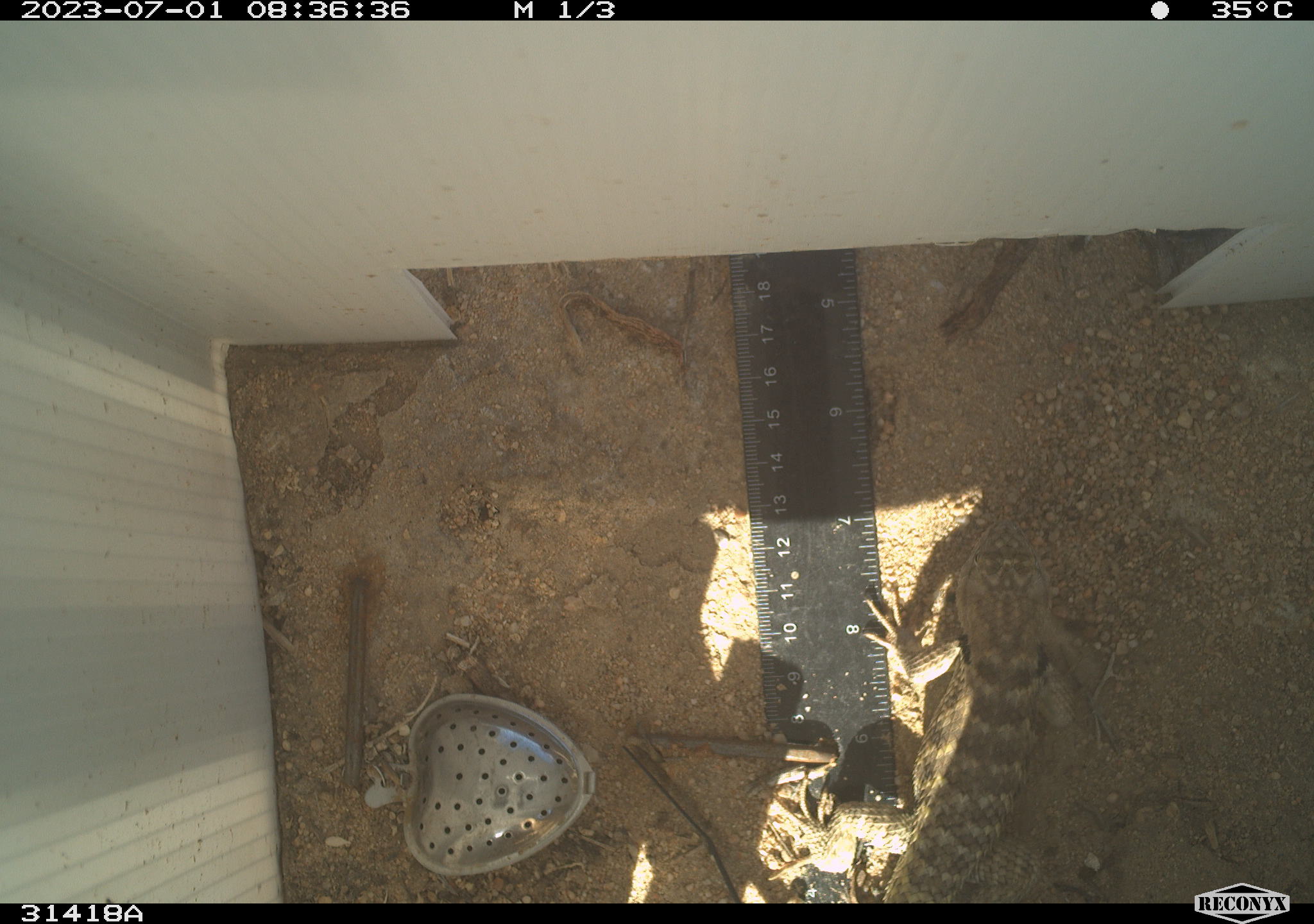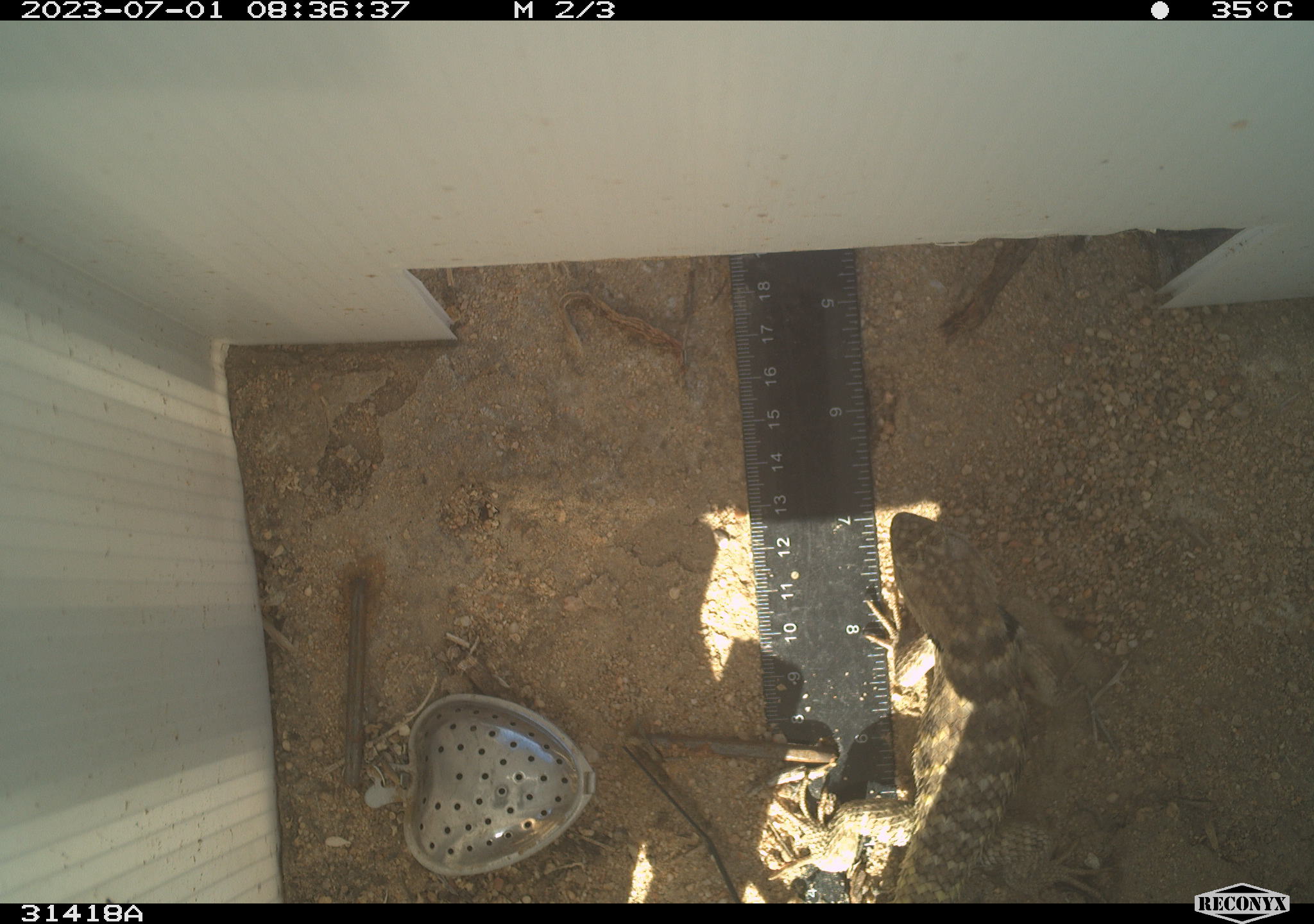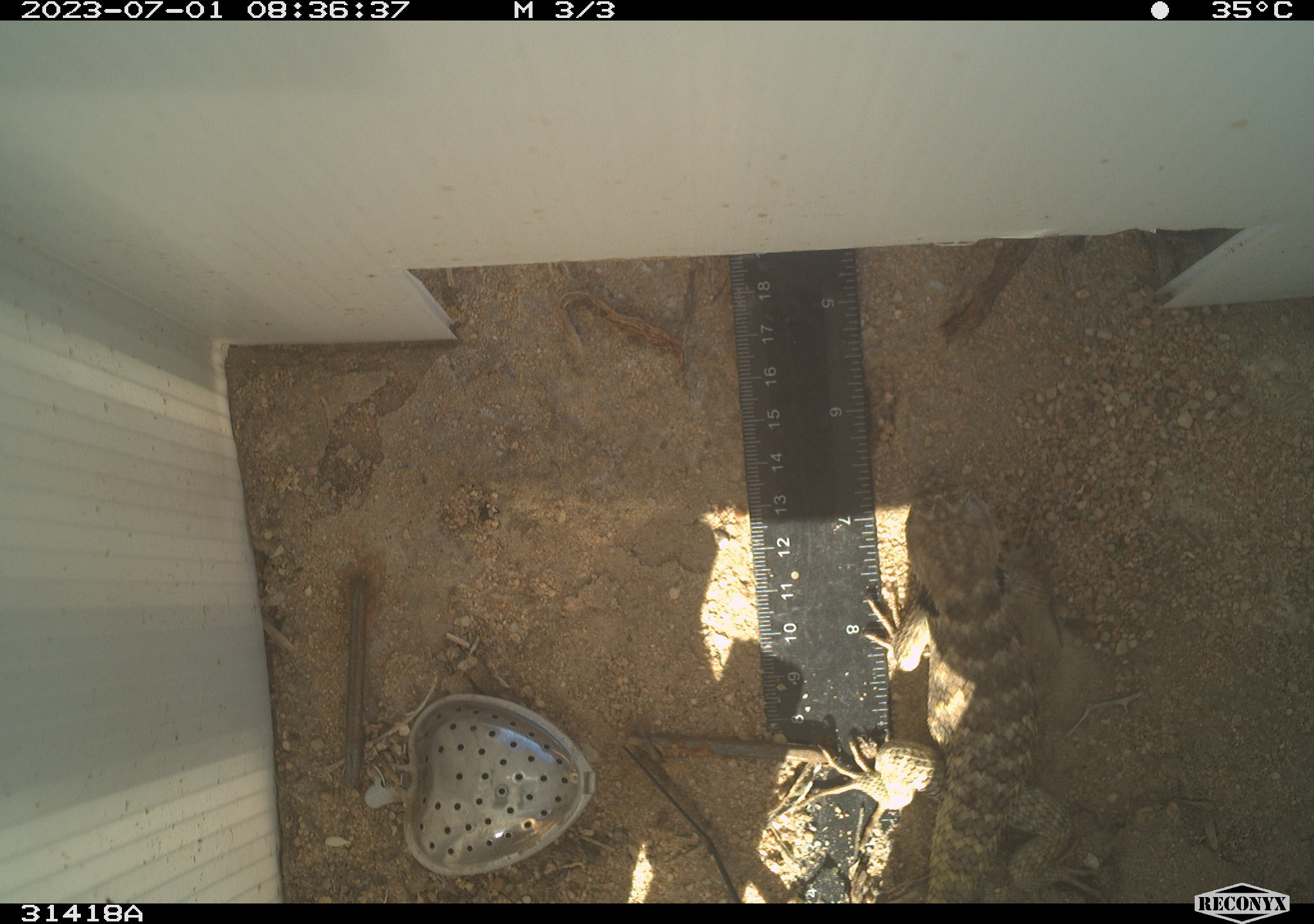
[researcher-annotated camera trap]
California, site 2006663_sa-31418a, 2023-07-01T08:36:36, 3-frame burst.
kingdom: Animalia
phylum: Chordata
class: Reptilia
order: Squamata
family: Phrynosomatidae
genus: Sceloporus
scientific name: Sceloporus uniformis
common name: yellow-backed spiny lizard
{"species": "yellow-backed spiny lizard (Sceloporus uniformis)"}